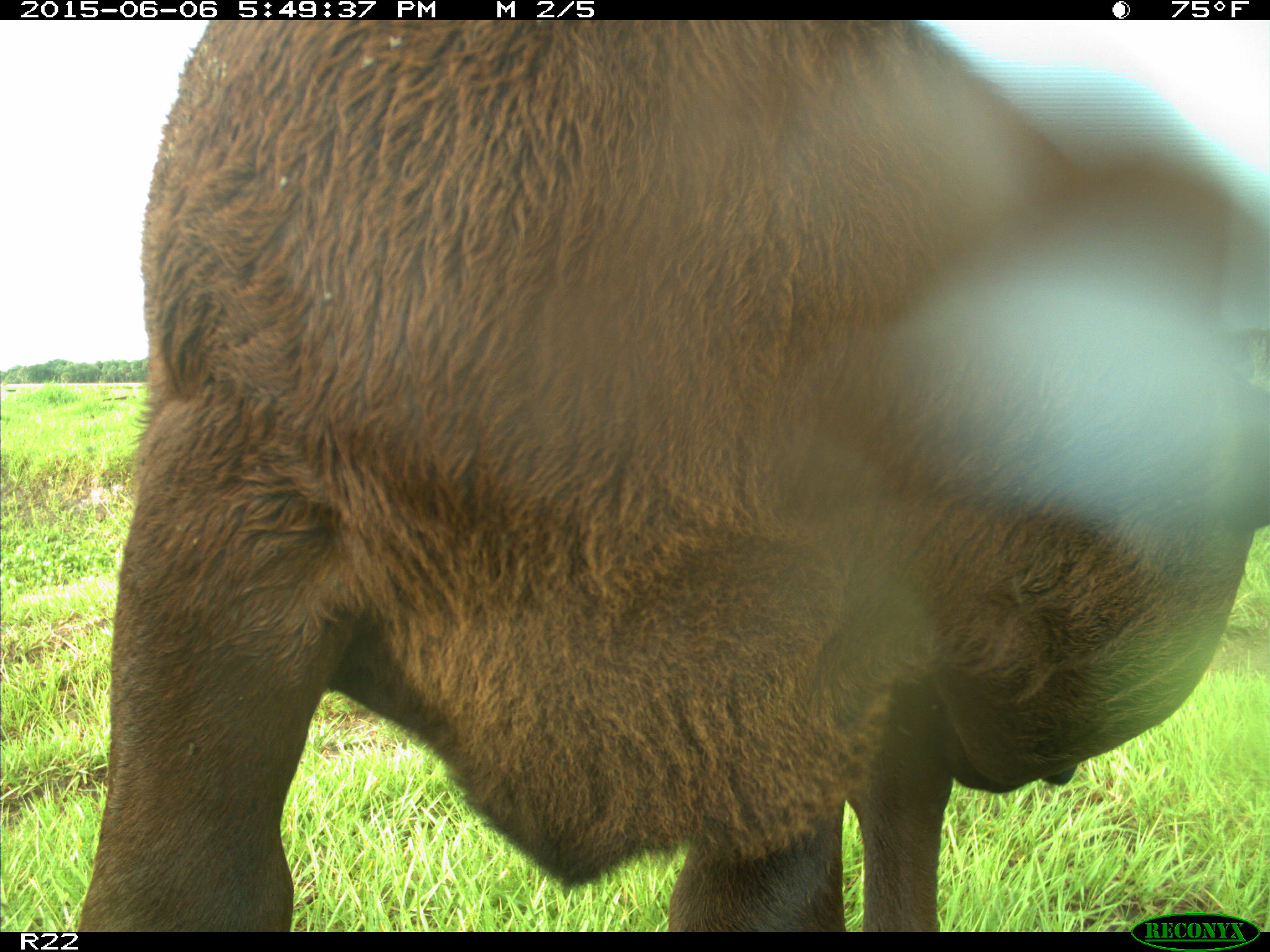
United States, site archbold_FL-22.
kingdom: Animalia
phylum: Chordata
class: Mammalia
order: Artiodactyla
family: Bovidae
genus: Bos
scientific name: Bos taurus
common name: domestic cow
Bos taurus (domestic cow).